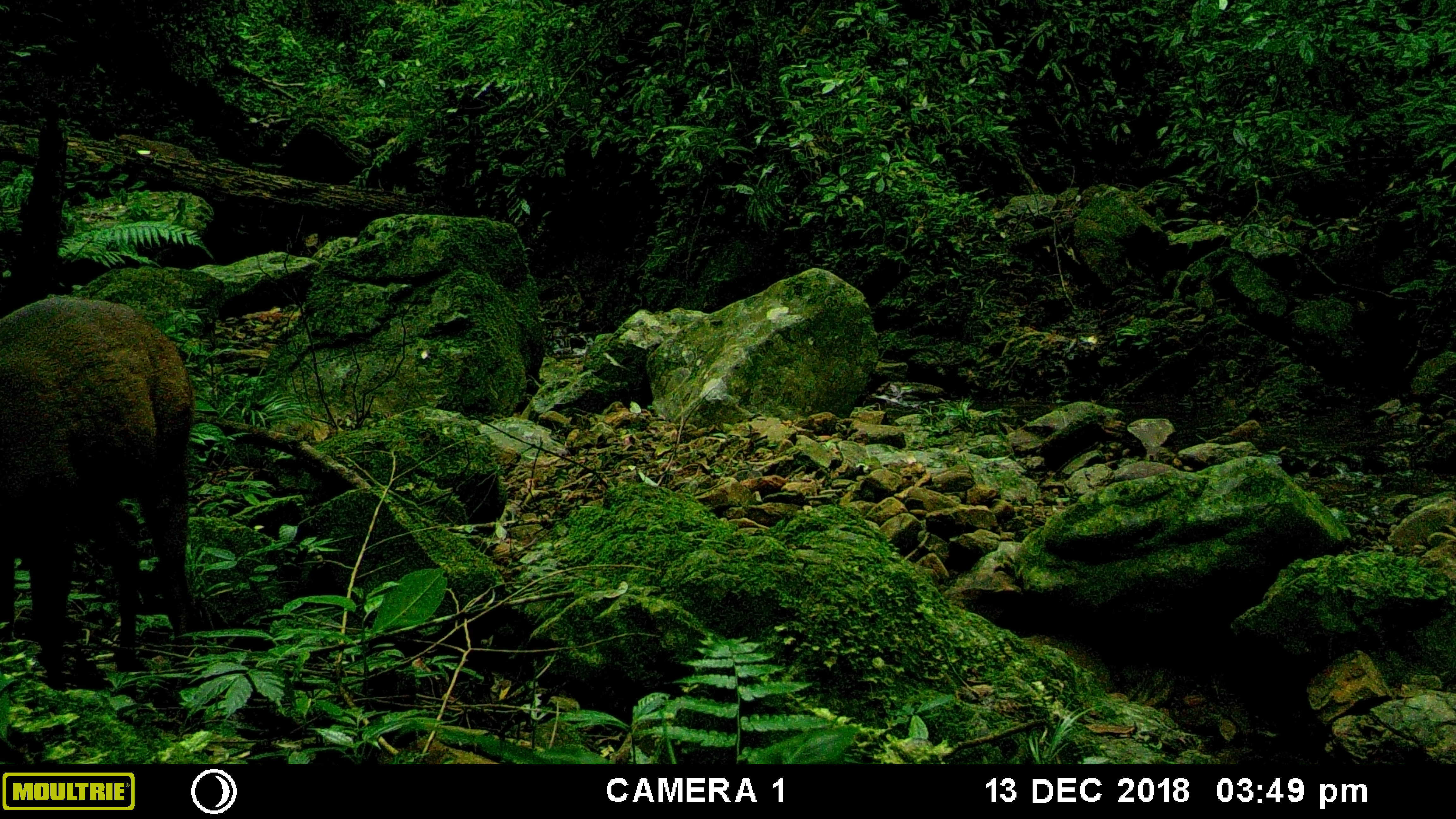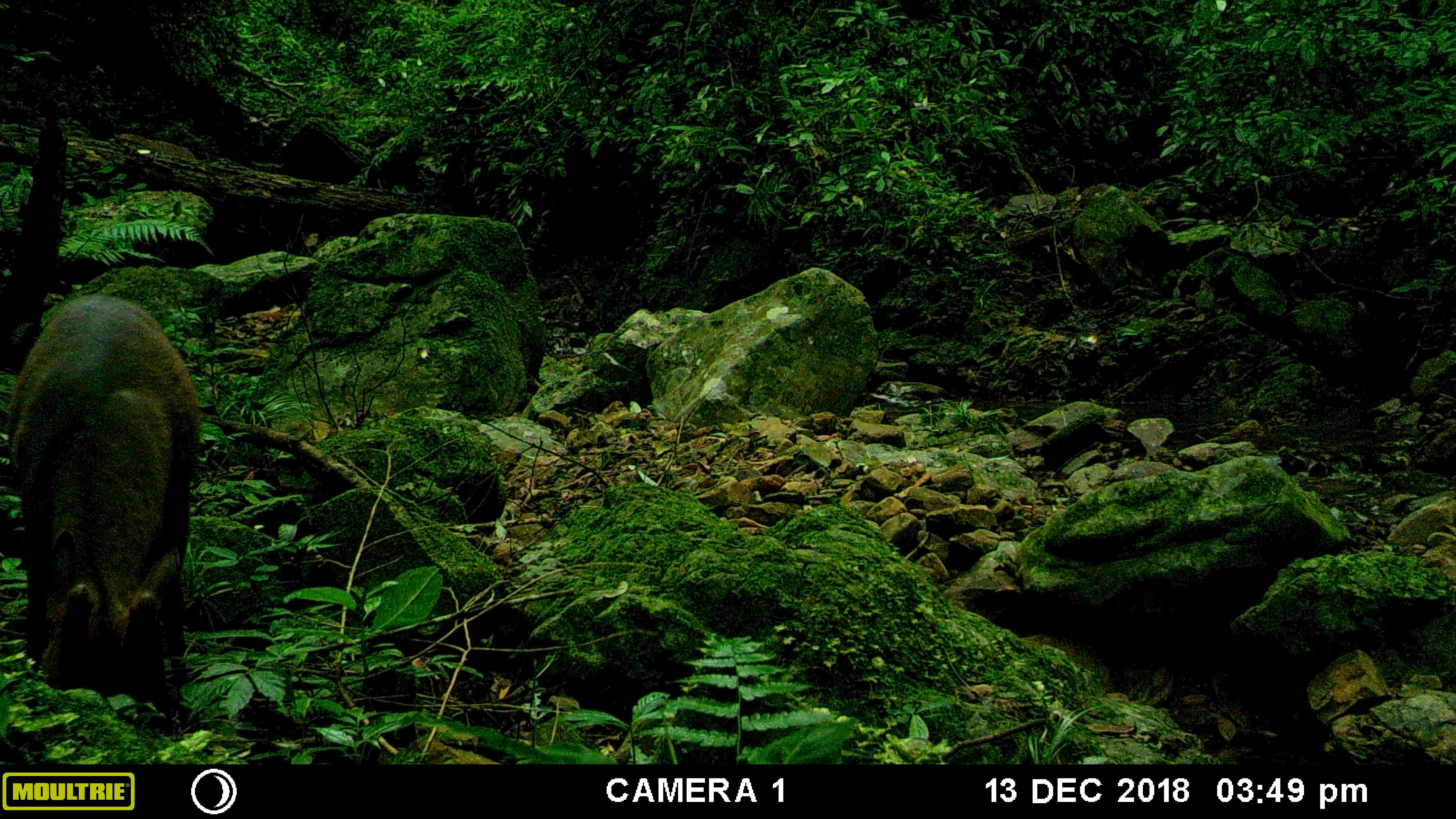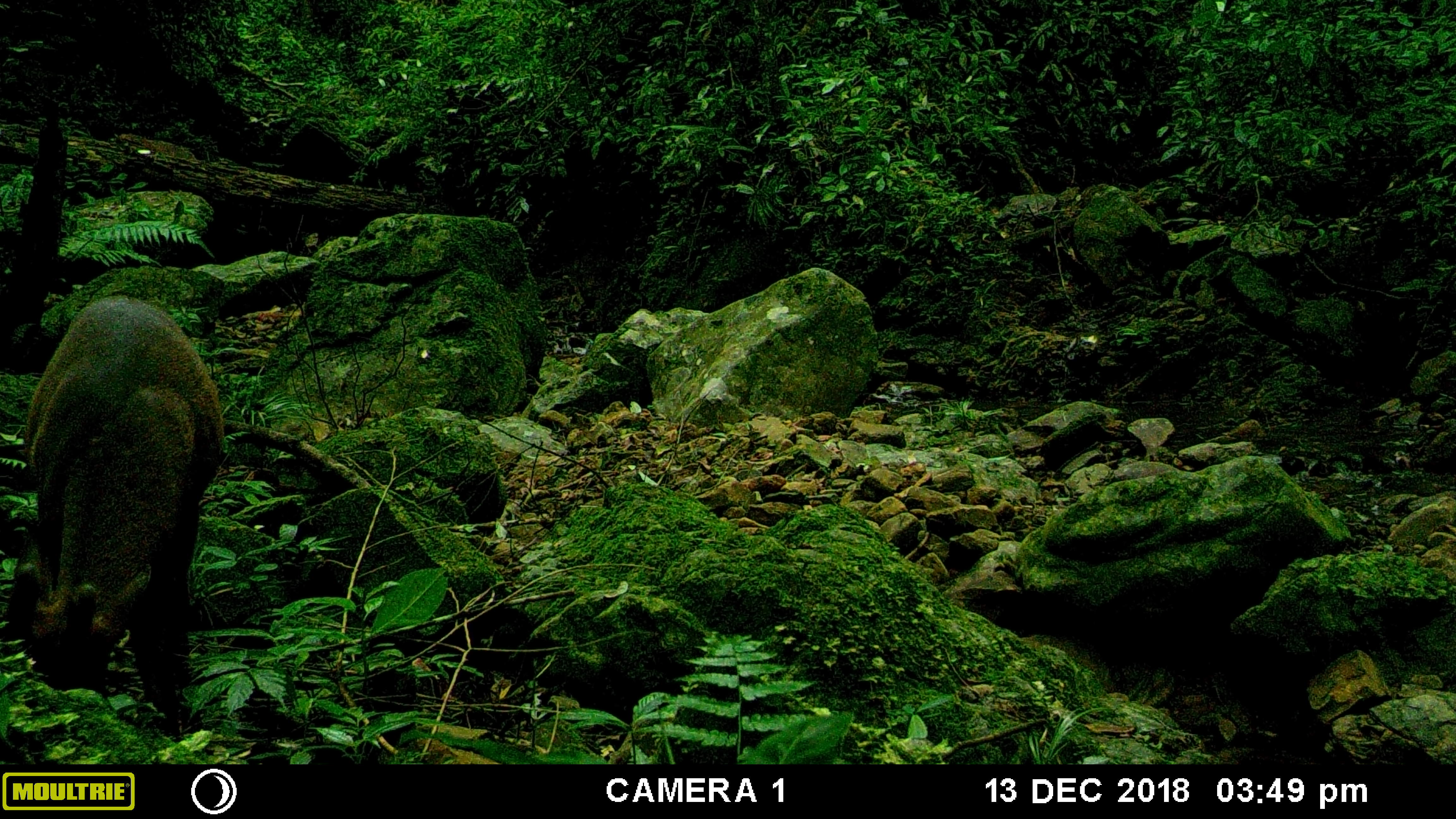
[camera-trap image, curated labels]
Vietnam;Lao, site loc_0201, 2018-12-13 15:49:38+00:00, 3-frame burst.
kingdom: Animalia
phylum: Chordata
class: Mammalia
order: Artiodactyla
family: Cervidae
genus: Muntiacus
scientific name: Muntiacus vuquangensis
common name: large-antlered muntjac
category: large antlered muntjac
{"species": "large antlered muntjac (large-antlered muntjac) (Muntiacus vuquangensis)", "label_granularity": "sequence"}